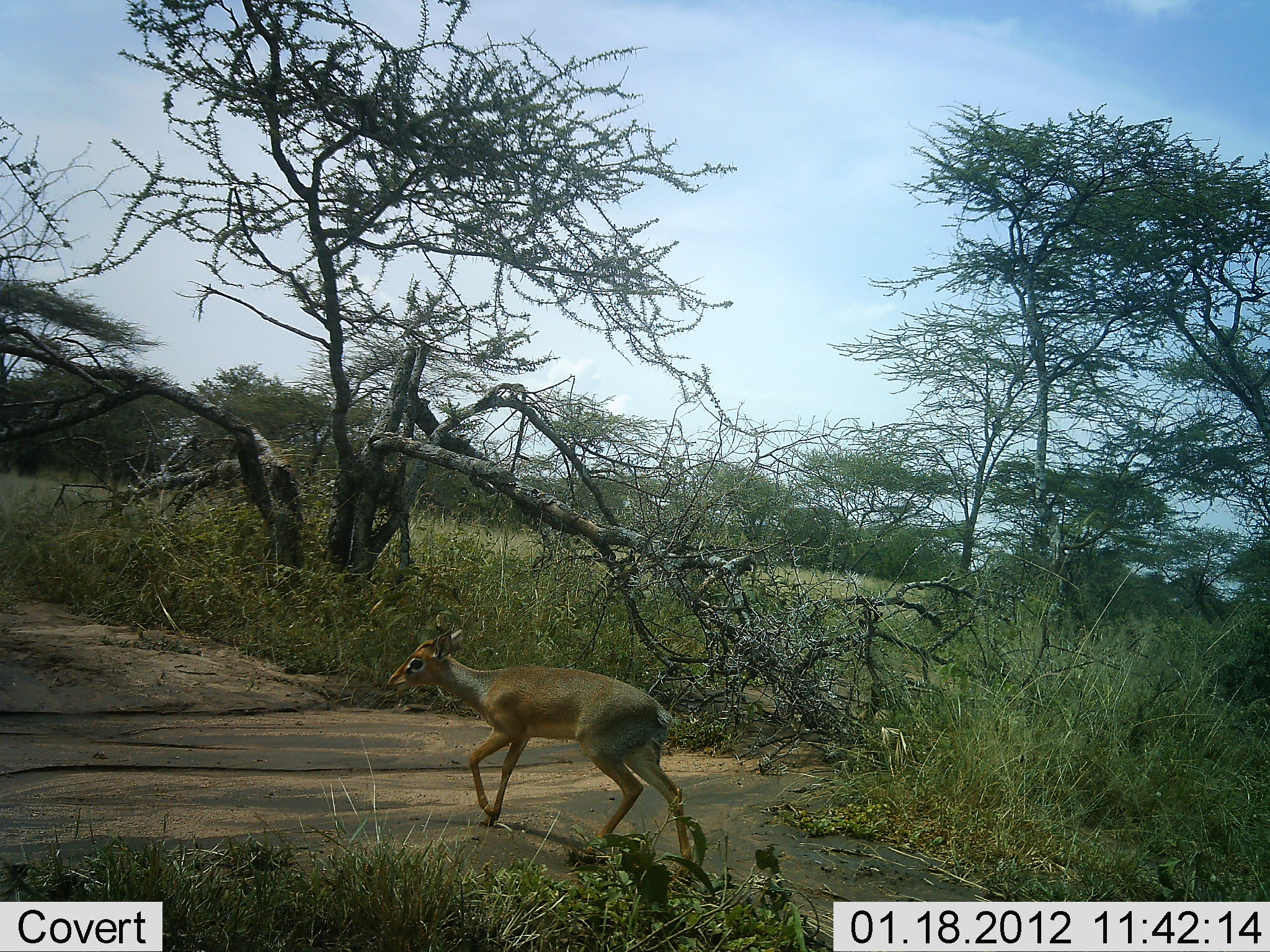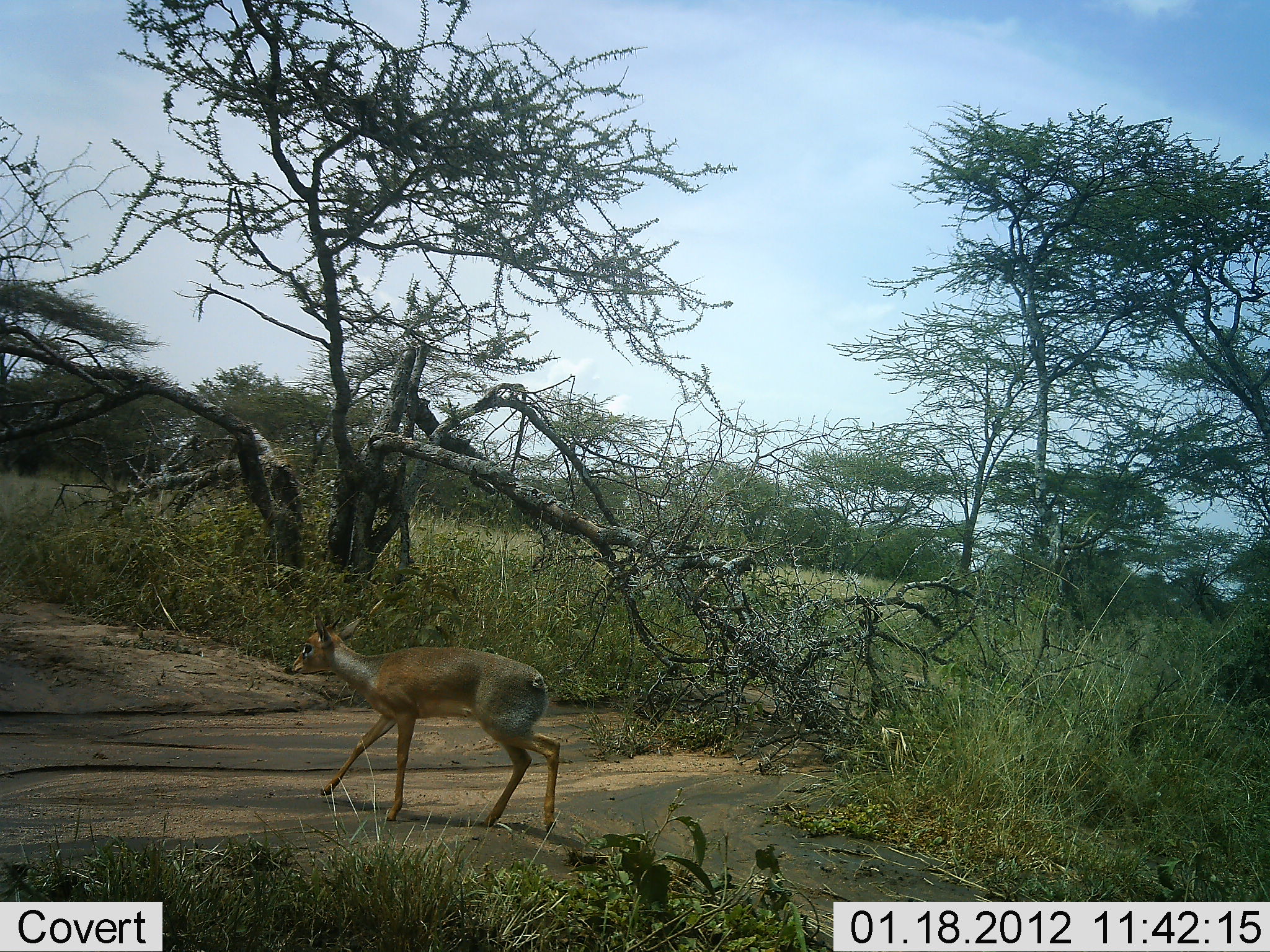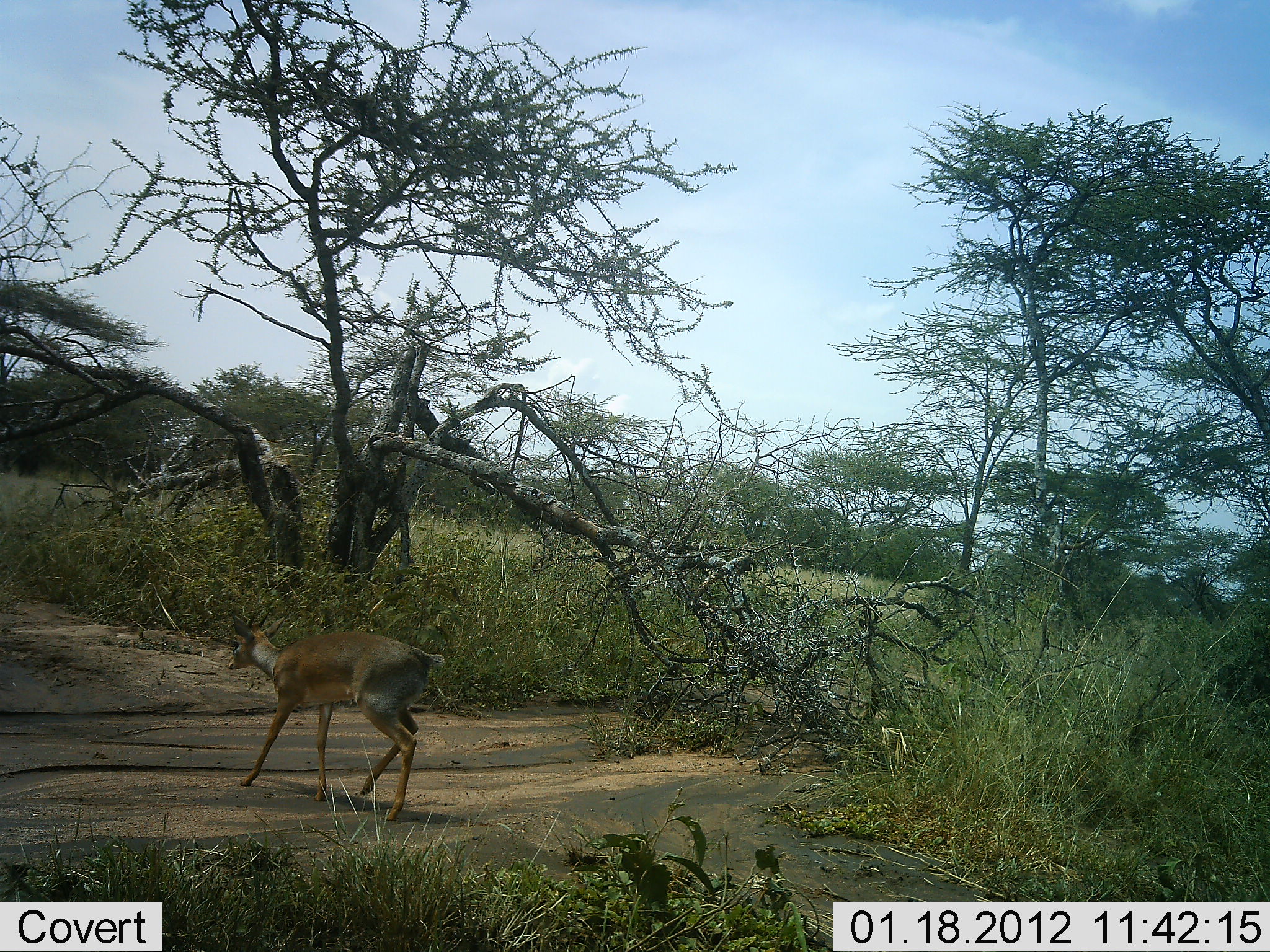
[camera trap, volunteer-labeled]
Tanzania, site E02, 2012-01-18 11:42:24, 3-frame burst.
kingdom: Animalia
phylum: Chordata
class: Mammalia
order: Artiodactyla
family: Bovidae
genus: Madoqua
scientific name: Madoqua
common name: dikdik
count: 1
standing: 7%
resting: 0%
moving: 100%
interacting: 0%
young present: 0%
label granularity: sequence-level